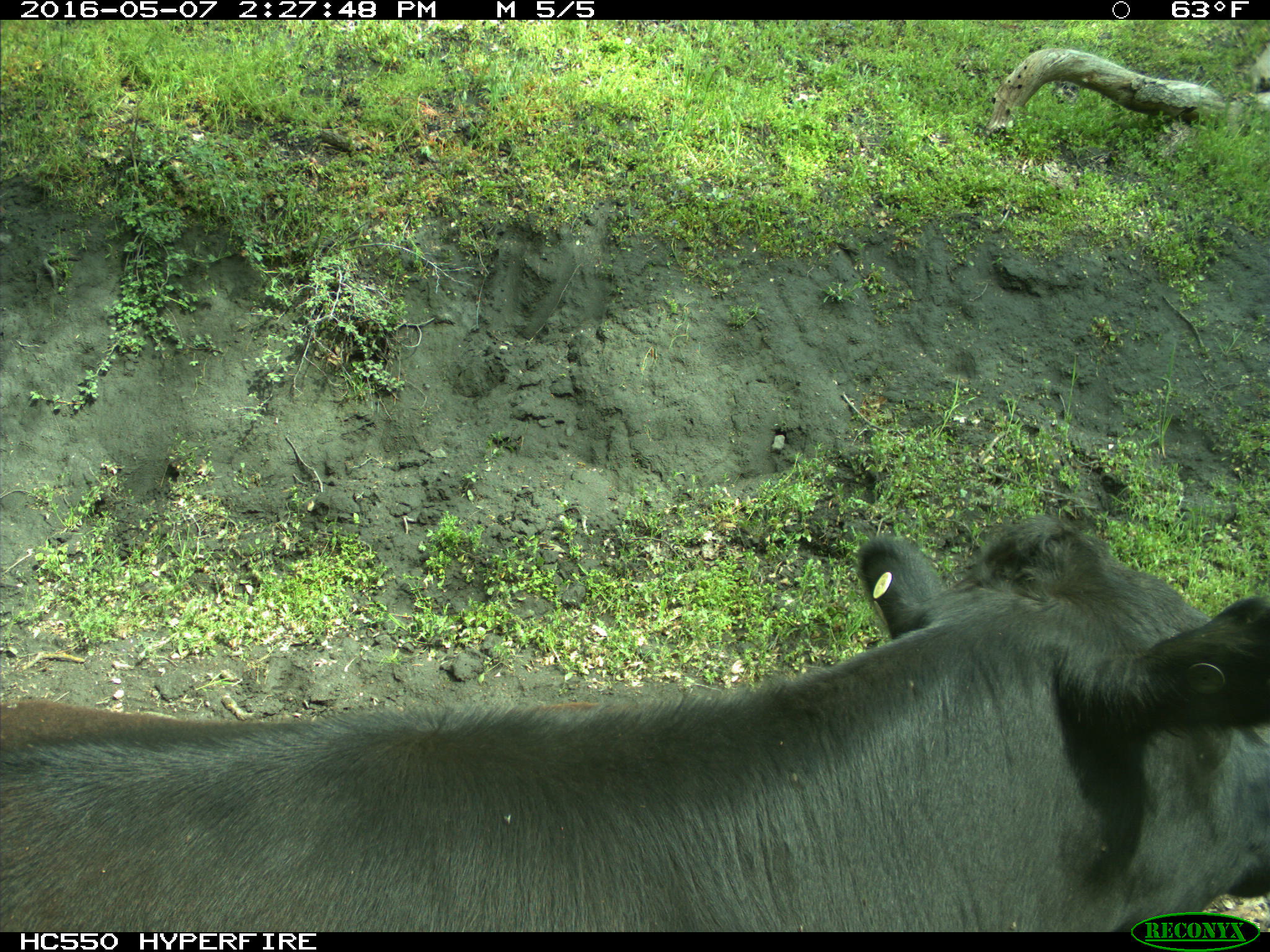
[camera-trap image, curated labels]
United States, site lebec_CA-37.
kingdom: Animalia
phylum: Chordata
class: Mammalia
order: Artiodactyla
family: Bovidae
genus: Bos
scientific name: Bos taurus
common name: domestic cow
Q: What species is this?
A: Bos taurus (domestic cow).